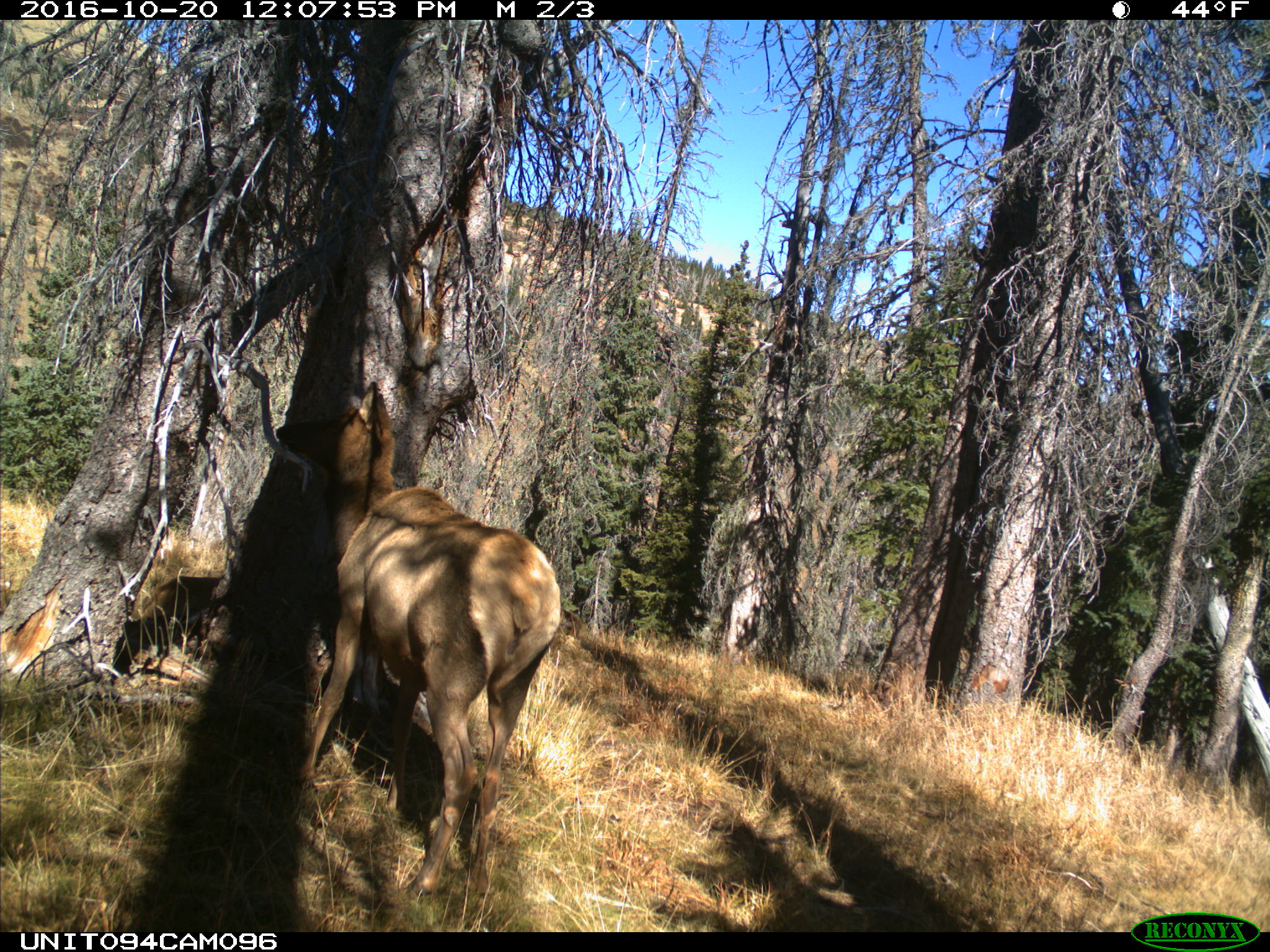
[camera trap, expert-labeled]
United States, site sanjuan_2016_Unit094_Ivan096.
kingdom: Animalia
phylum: Chordata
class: Mammalia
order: Artiodactyla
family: Cervidae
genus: Cervus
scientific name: Cervus elaphus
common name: red deer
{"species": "Cervus elaphus (red deer)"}